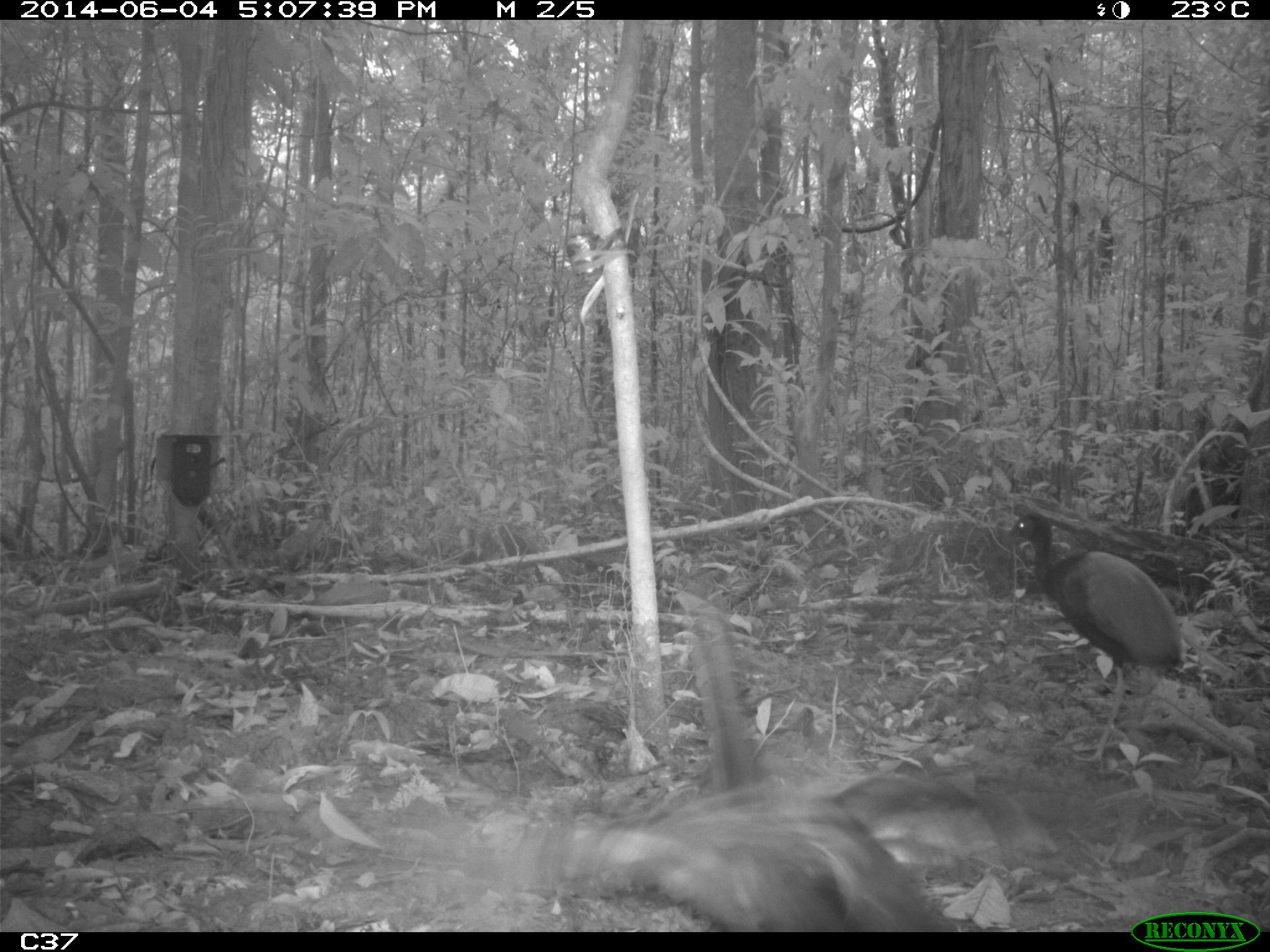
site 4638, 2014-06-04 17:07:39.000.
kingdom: Animalia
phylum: Chordata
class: Aves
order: Gruiformes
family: Psophiidae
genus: Psophia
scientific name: Psophia crepitans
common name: gray-winged trumpeter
Psophia crepitans (gray-winged trumpeter), count 4, age adult.